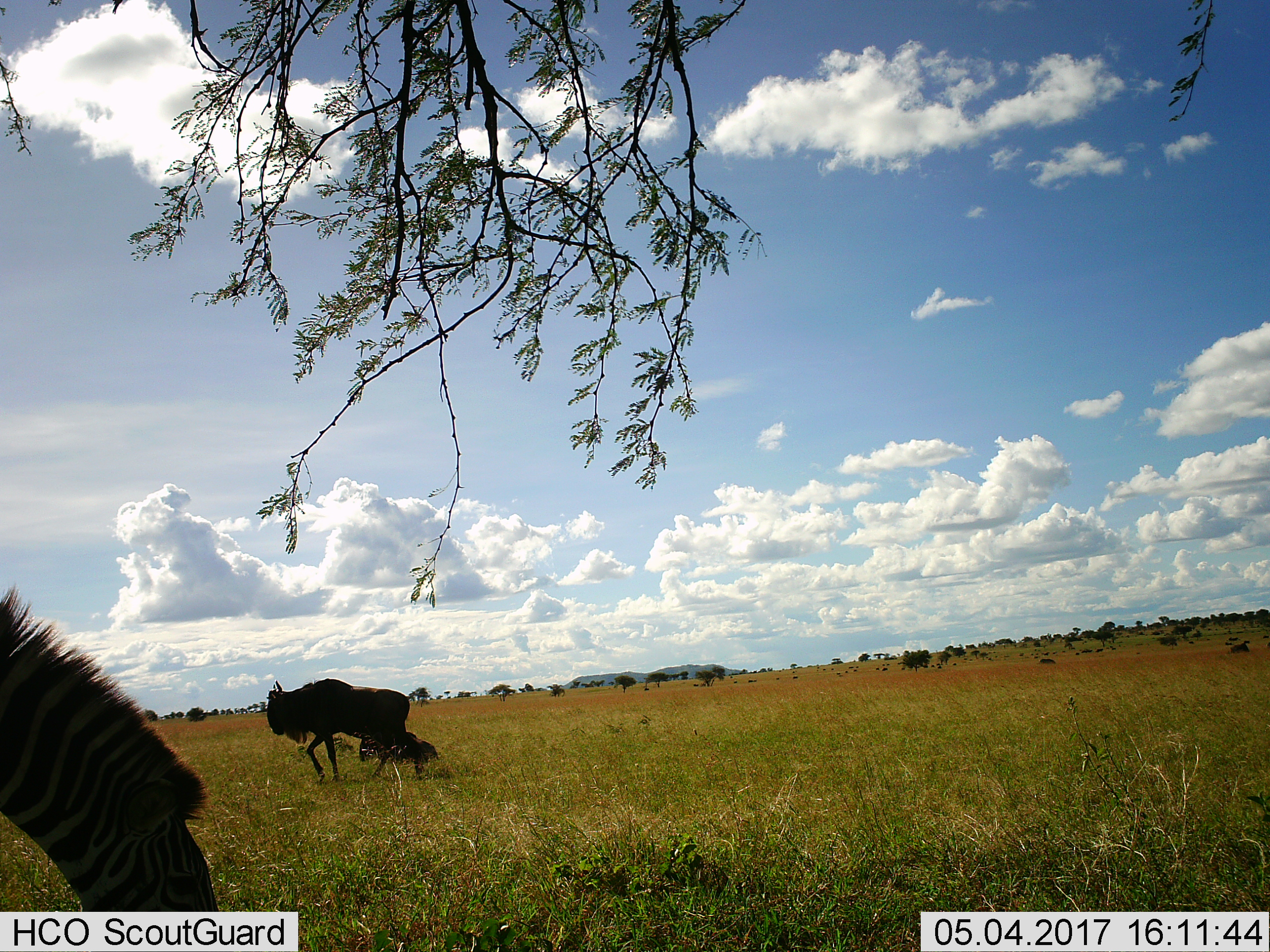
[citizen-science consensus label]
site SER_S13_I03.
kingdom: Animalia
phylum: Chordata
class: Mammalia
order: Artiodactyla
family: Bovidae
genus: Connochaetes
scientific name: Connochaetes taurinus taurinus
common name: blue wildebeest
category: wildebeestblue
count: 2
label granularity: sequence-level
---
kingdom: Animalia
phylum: Chordata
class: Mammalia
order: Perissodactyla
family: Equidae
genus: Equus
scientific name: Equus quagga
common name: plains zebra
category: zebraplains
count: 1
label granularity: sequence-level